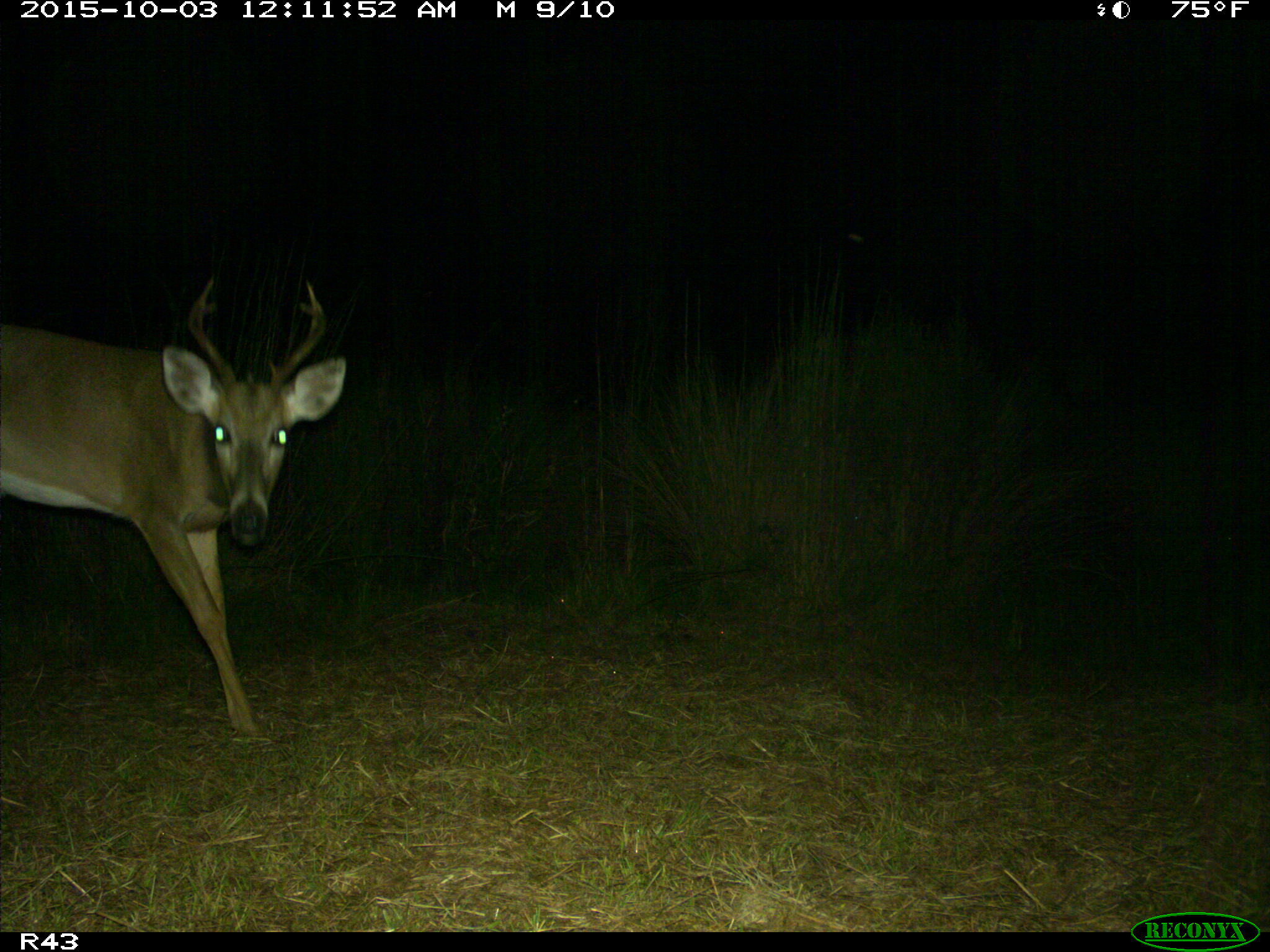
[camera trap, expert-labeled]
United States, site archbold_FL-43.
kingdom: Animalia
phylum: Chordata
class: Mammalia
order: Artiodactyla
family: Cervidae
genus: Odocoileus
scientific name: Odocoileus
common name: deer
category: unidentified deer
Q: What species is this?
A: Unidentified deer (deer) (Odocoileus).